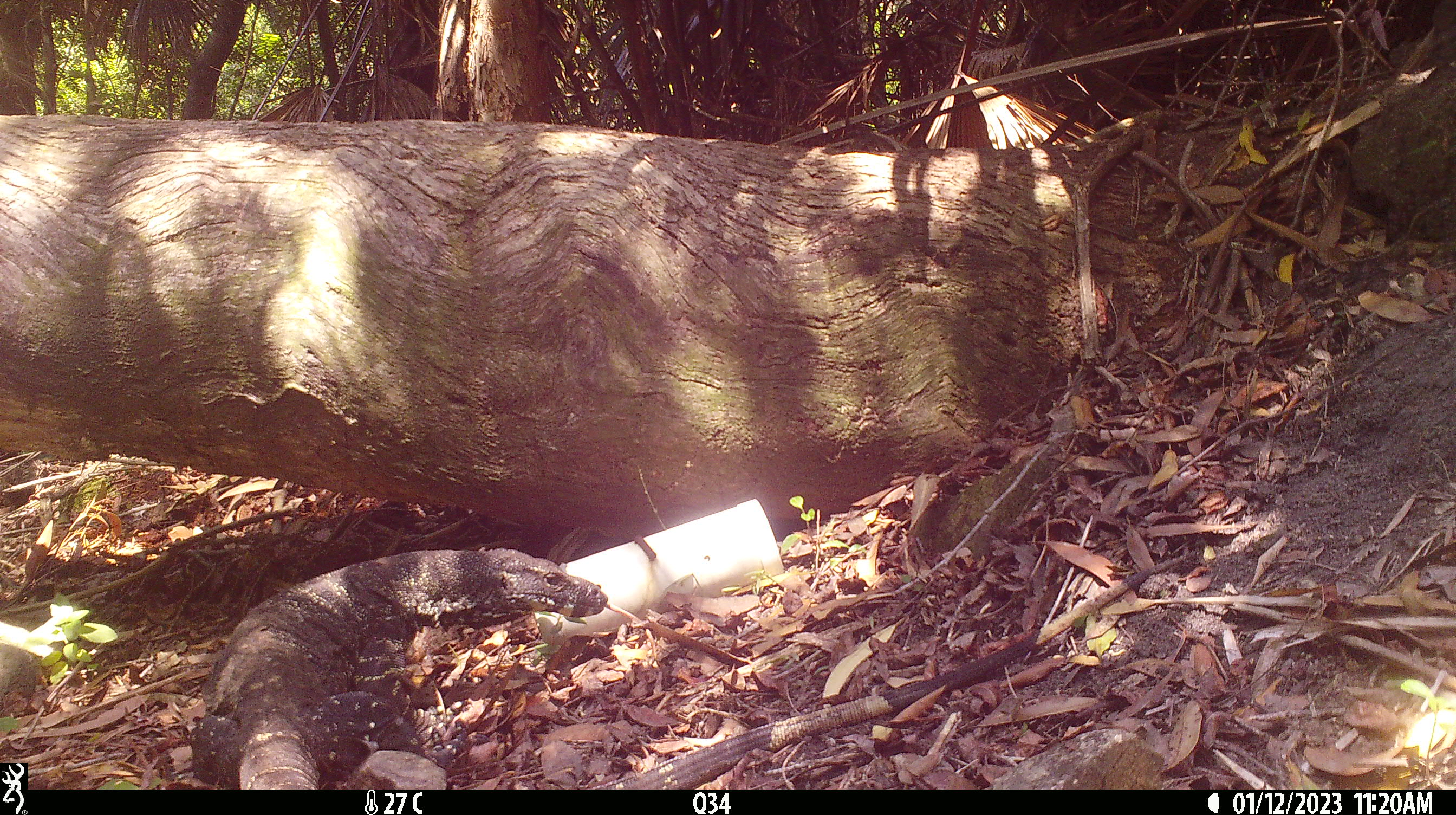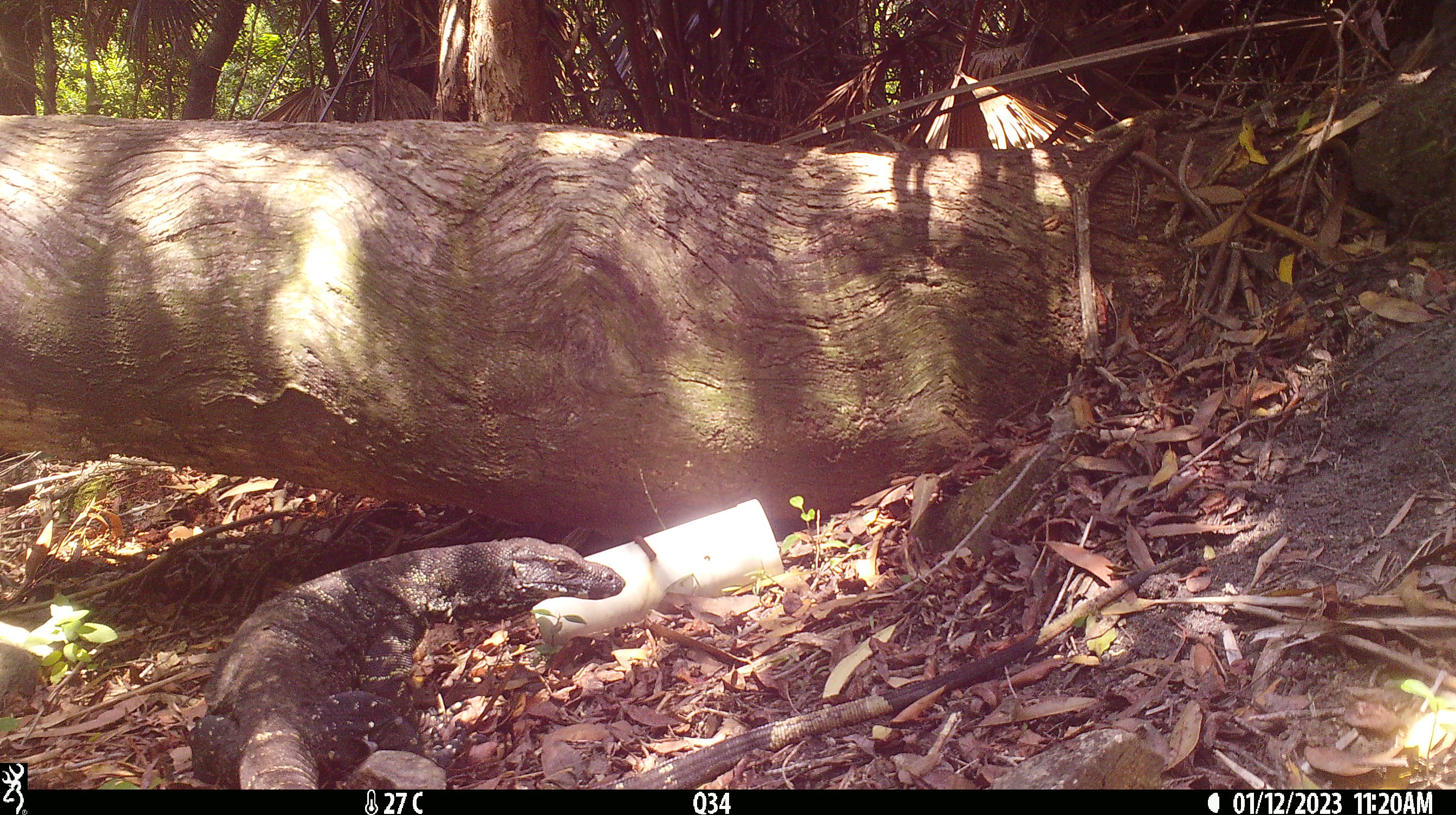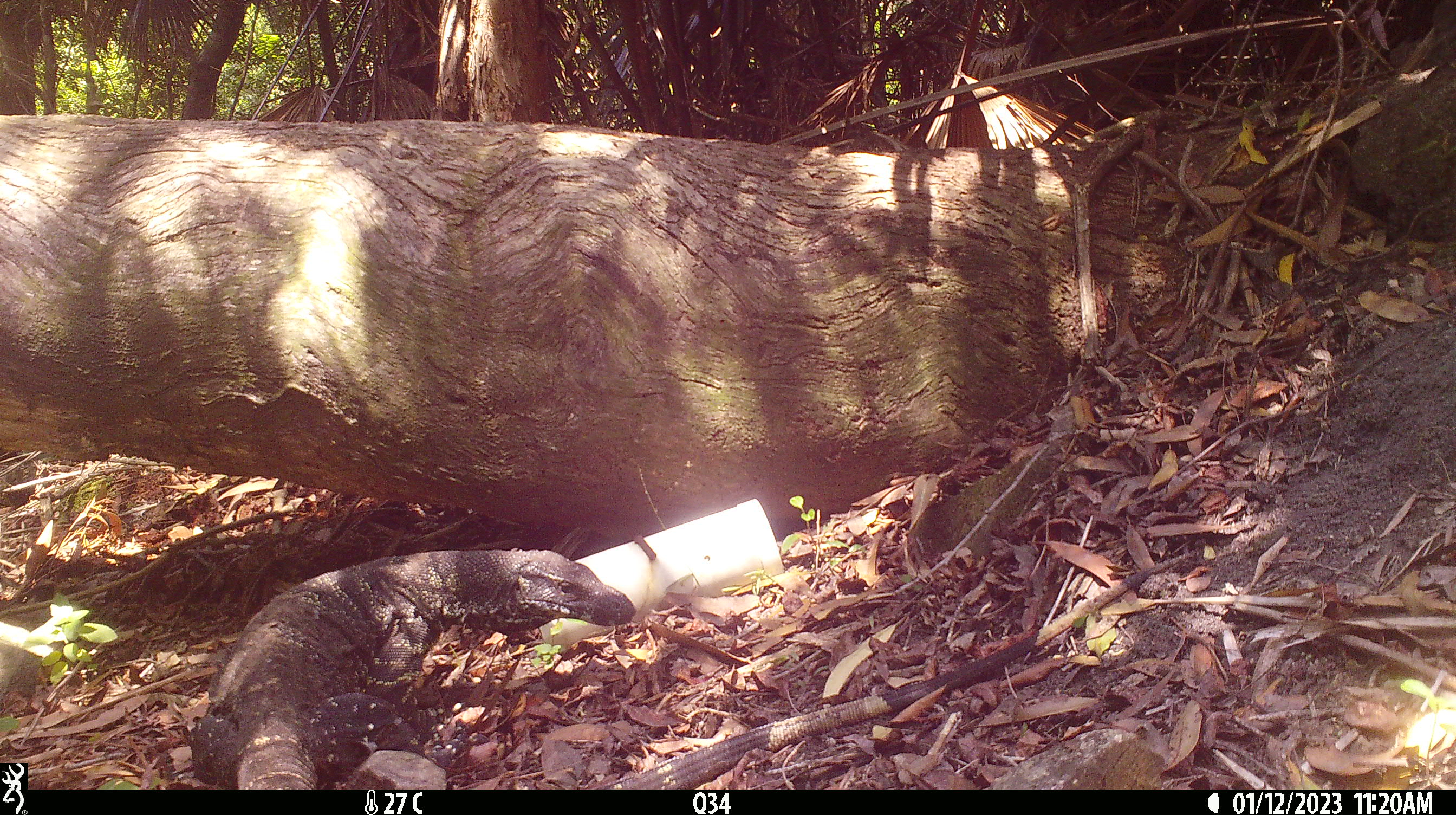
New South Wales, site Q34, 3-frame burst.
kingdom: Animalia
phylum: Chordata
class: Reptilia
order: Squamata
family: Varanidae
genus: Varanus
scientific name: Varanus varius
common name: lace monitor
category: goanna